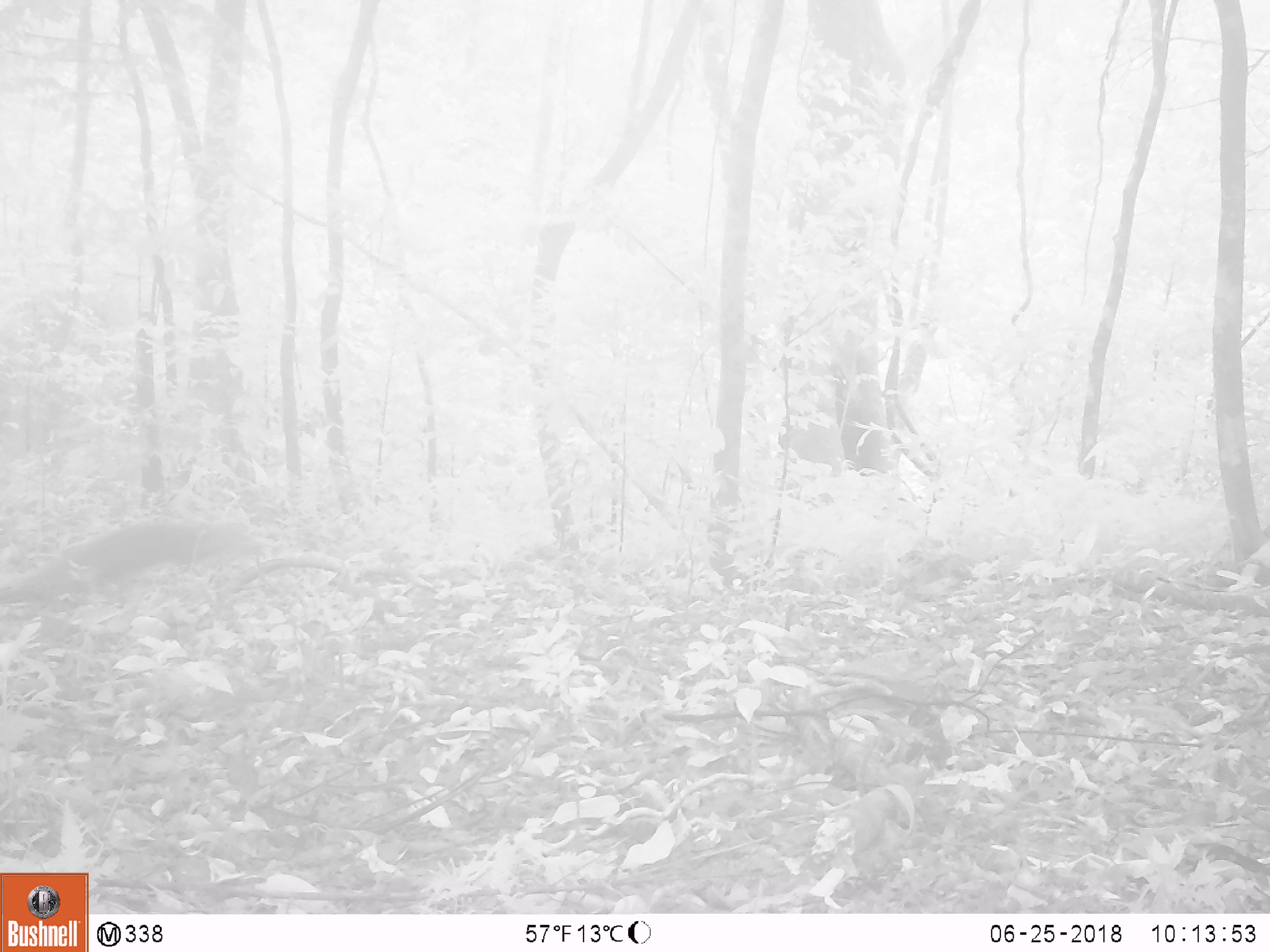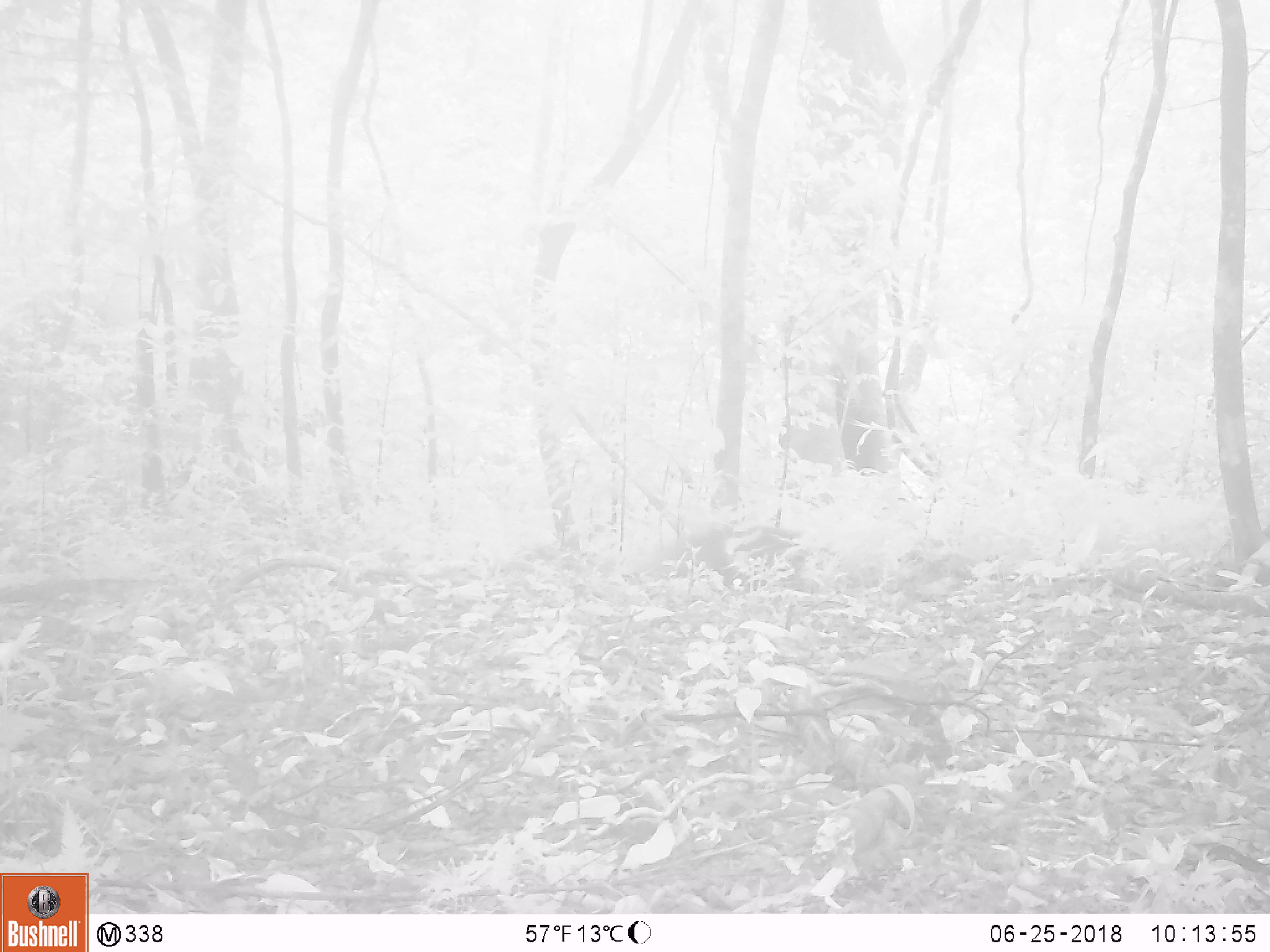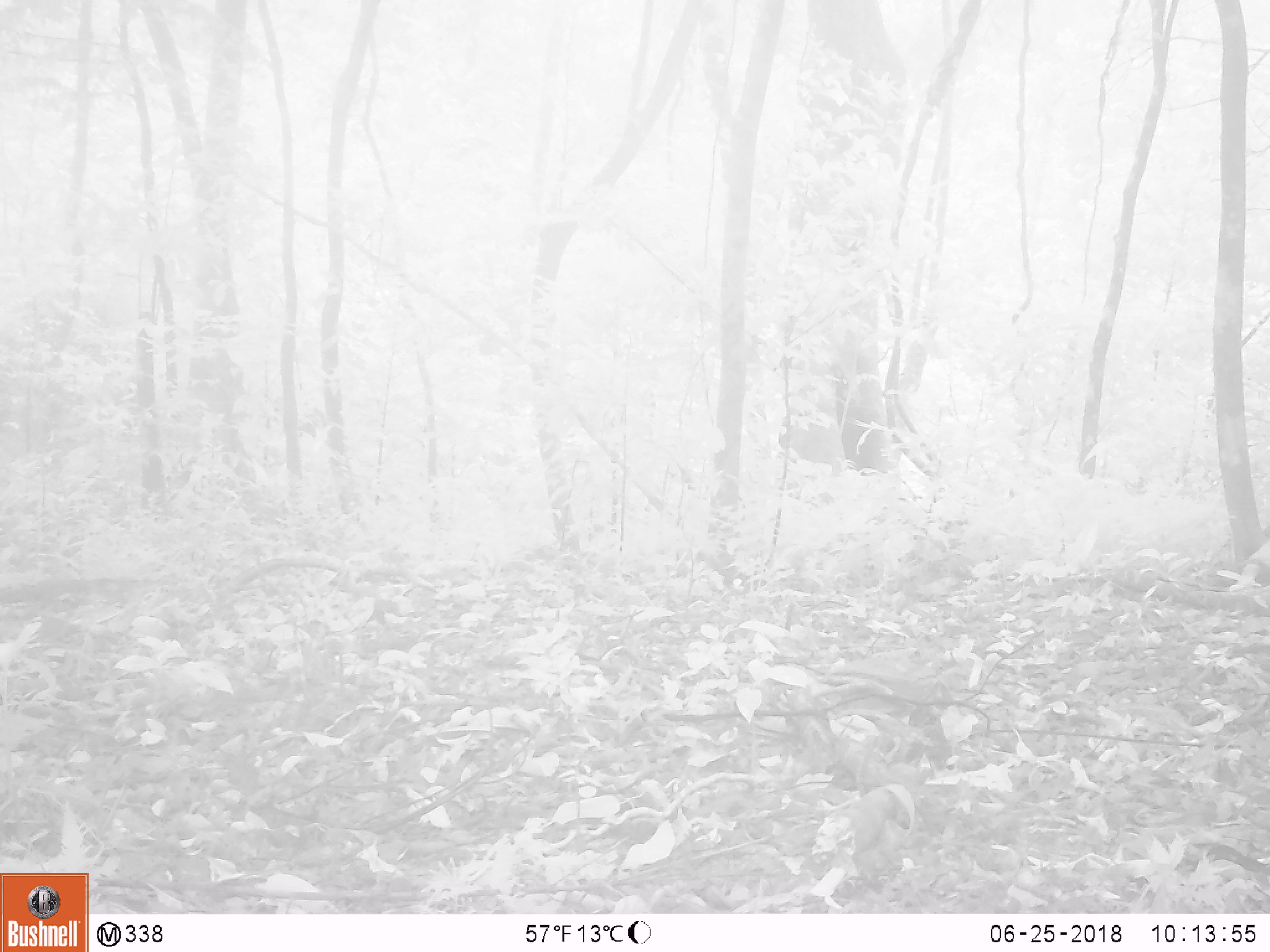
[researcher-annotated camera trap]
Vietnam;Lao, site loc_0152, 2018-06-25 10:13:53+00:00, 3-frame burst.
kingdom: Animalia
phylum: Chordata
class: Mammalia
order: Carnivora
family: Herpestidae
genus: Urva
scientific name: Urva urva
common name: crab-eating mongoose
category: crab eating mongoose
Crab eating mongoose (crab-eating mongoose) (Urva urva). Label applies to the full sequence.